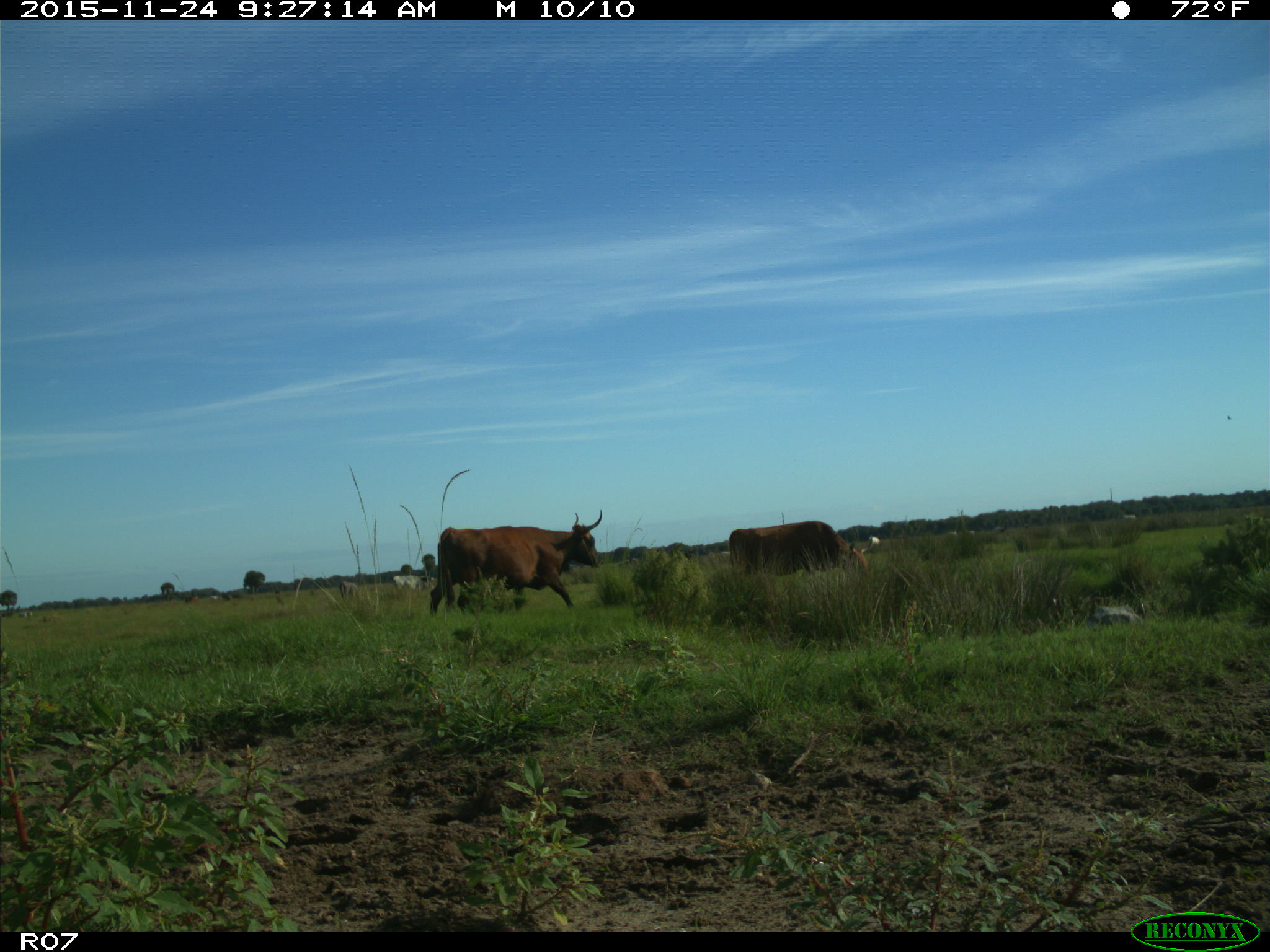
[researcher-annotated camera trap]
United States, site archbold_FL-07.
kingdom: Animalia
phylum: Chordata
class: Mammalia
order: Artiodactyla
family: Bovidae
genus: Bos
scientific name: Bos taurus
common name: domestic cow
Bos taurus (domestic cow).